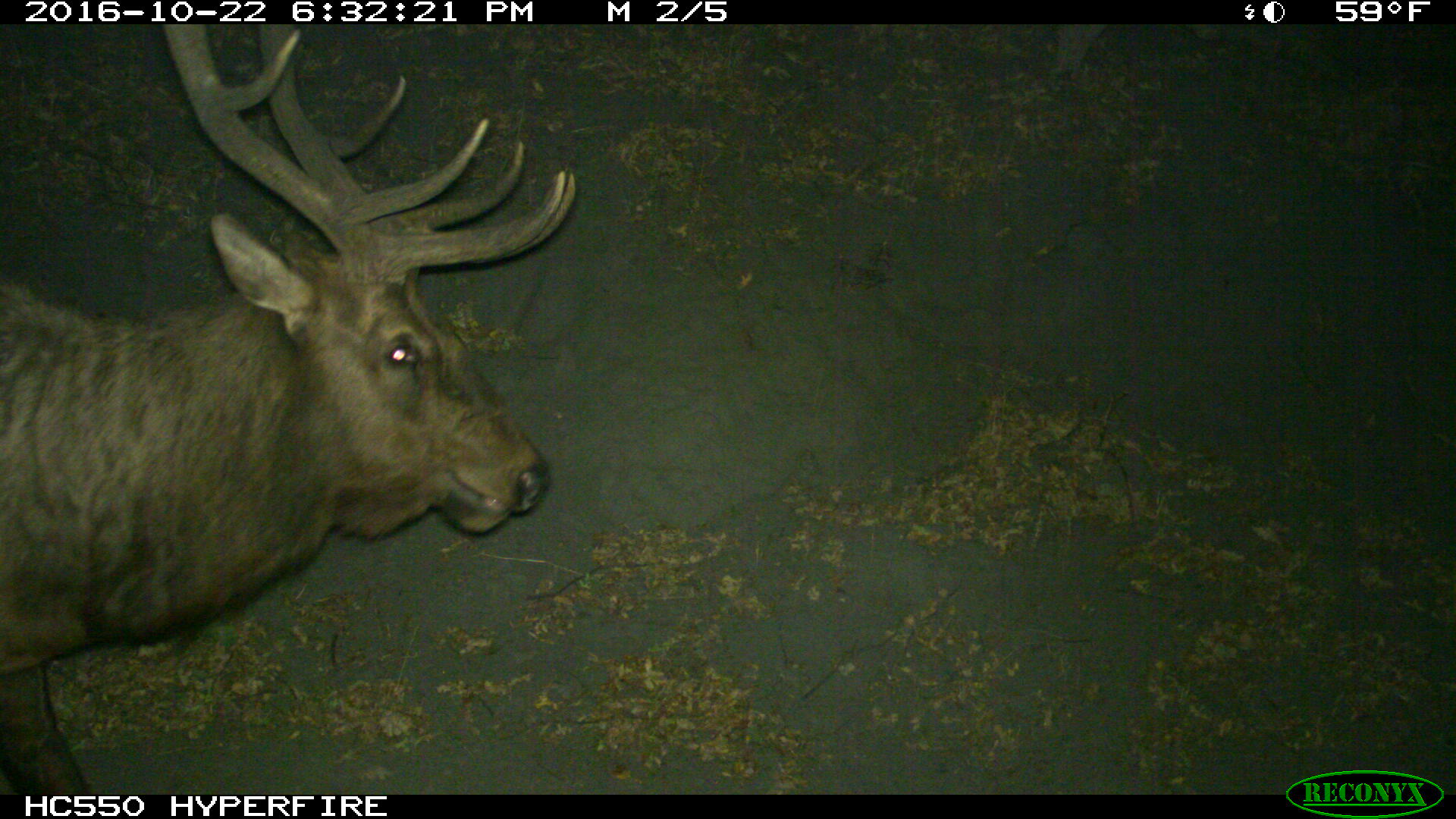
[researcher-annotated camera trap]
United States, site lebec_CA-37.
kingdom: Animalia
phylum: Chordata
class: Mammalia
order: Artiodactyla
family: Cervidae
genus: Cervus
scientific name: Cervus canadensis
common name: elk